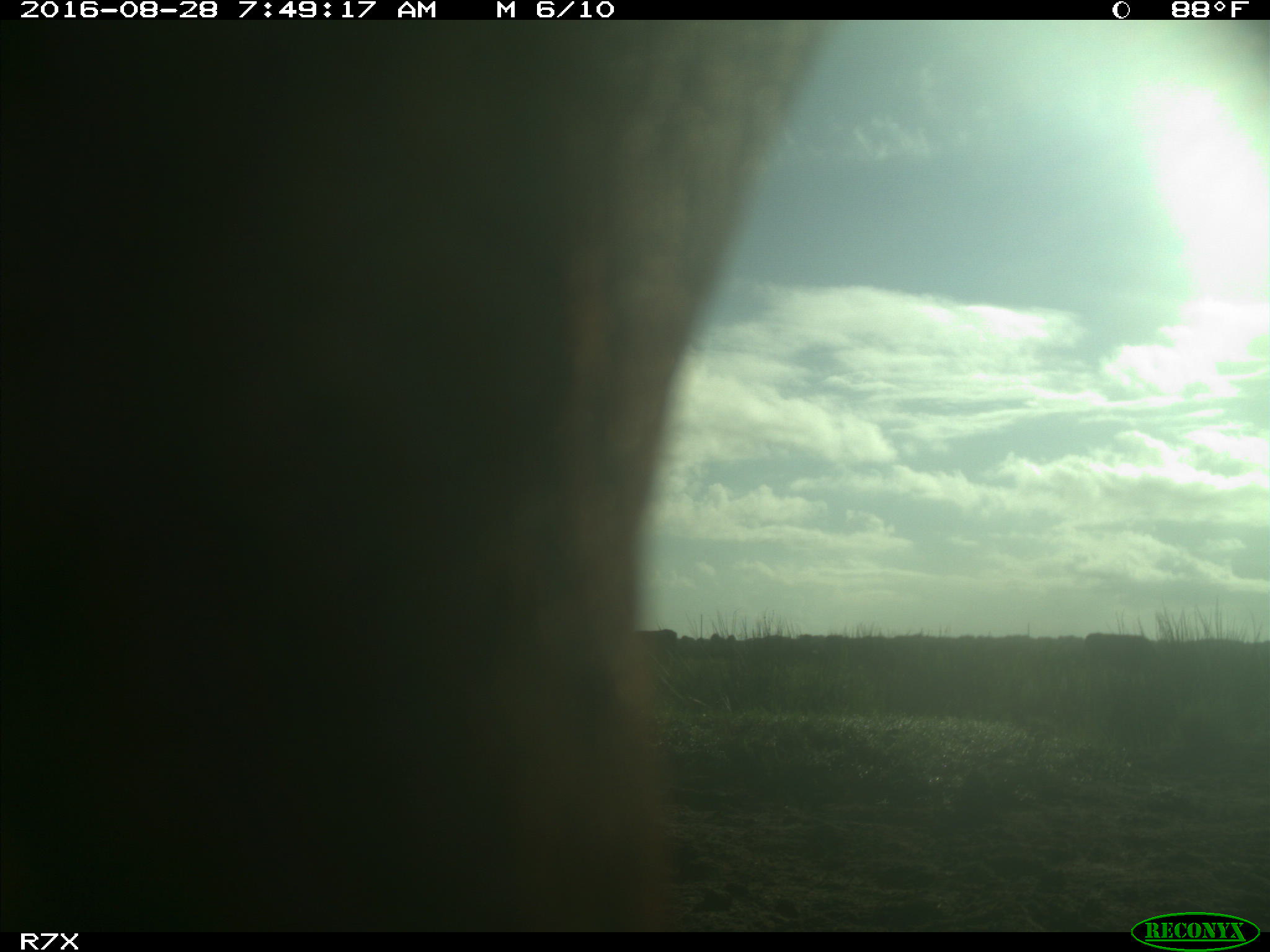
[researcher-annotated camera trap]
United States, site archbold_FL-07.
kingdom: Animalia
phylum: Chordata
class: Mammalia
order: Artiodactyla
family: Bovidae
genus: Bos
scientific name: Bos taurus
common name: domestic cow